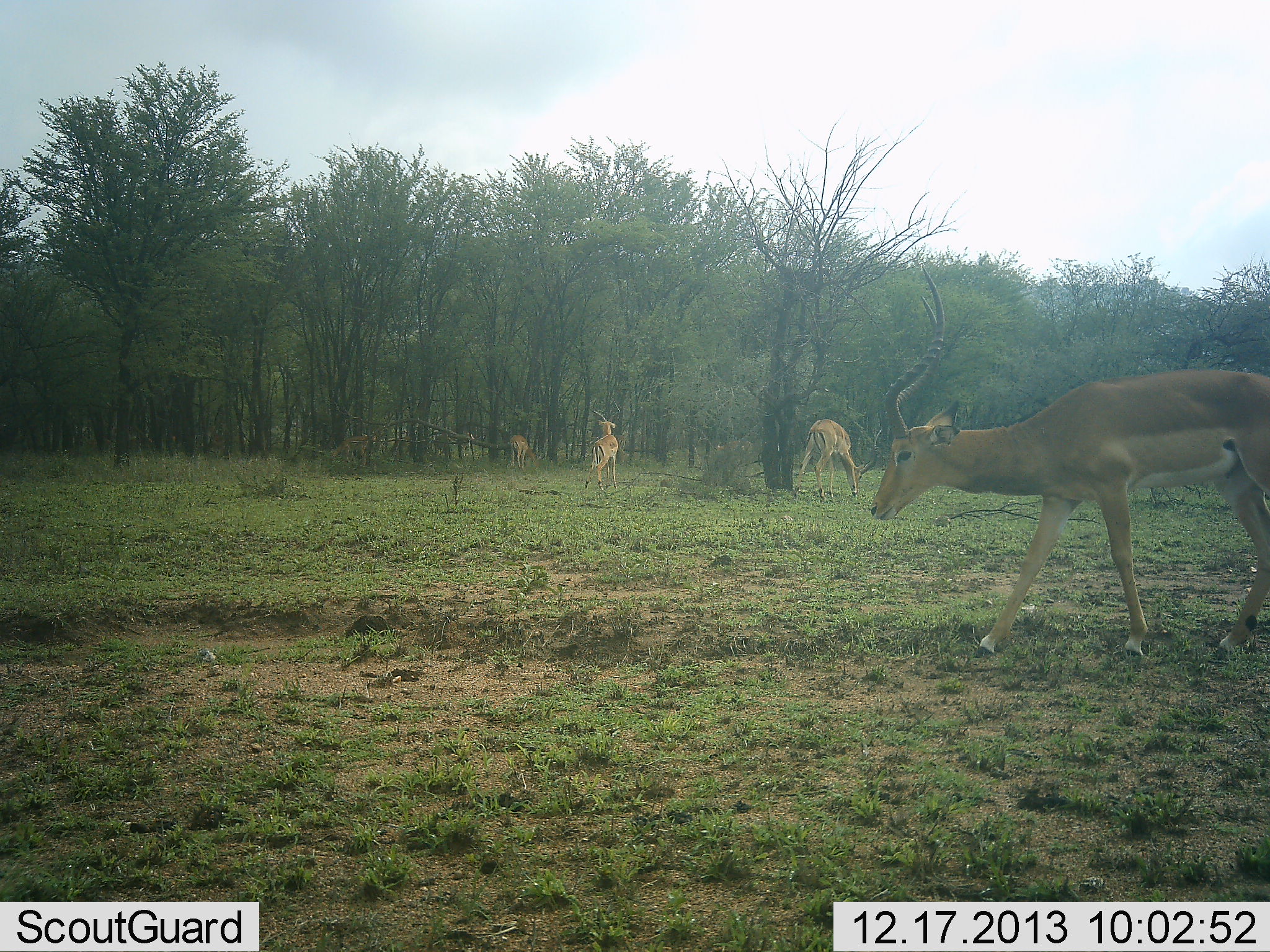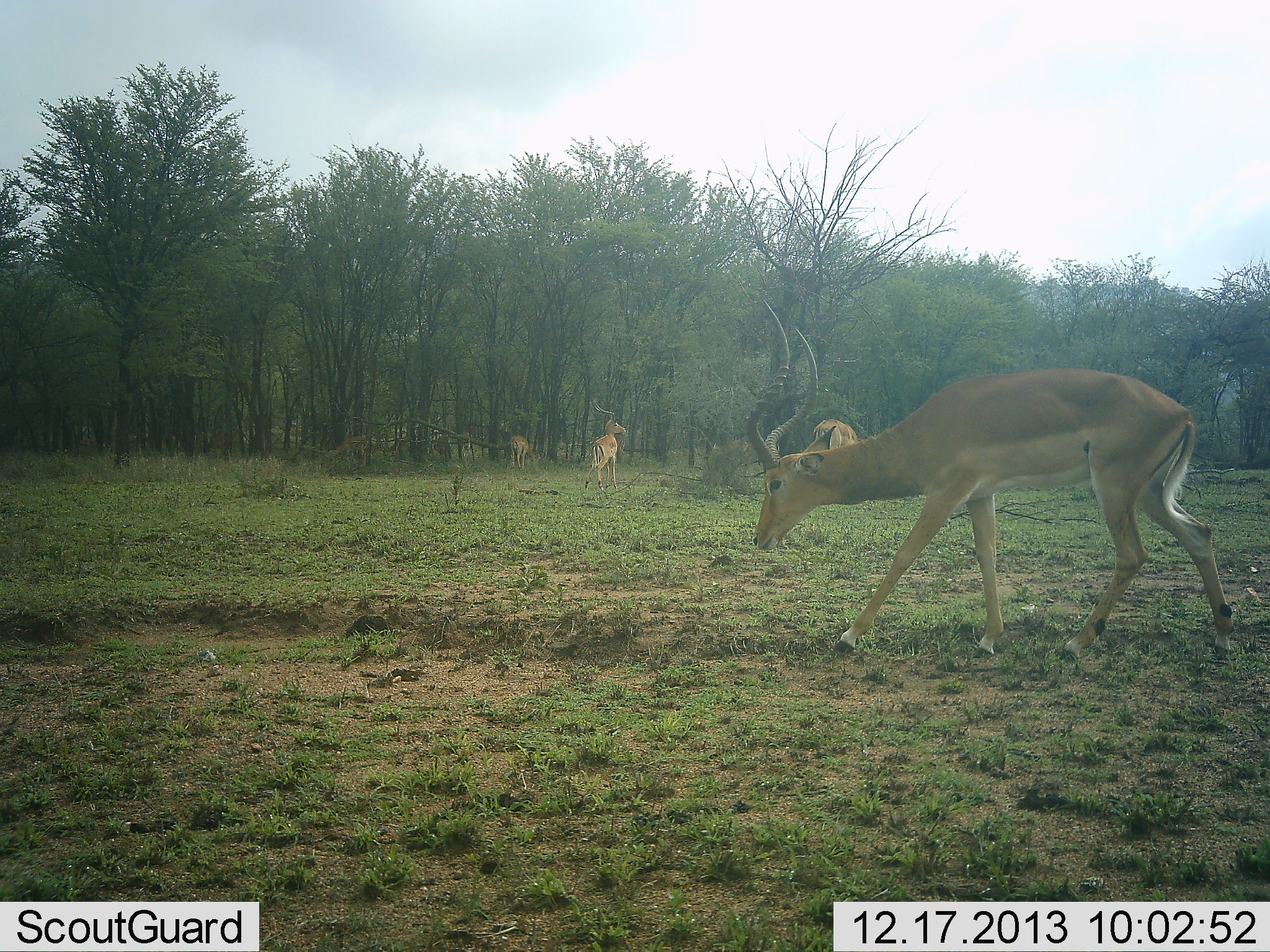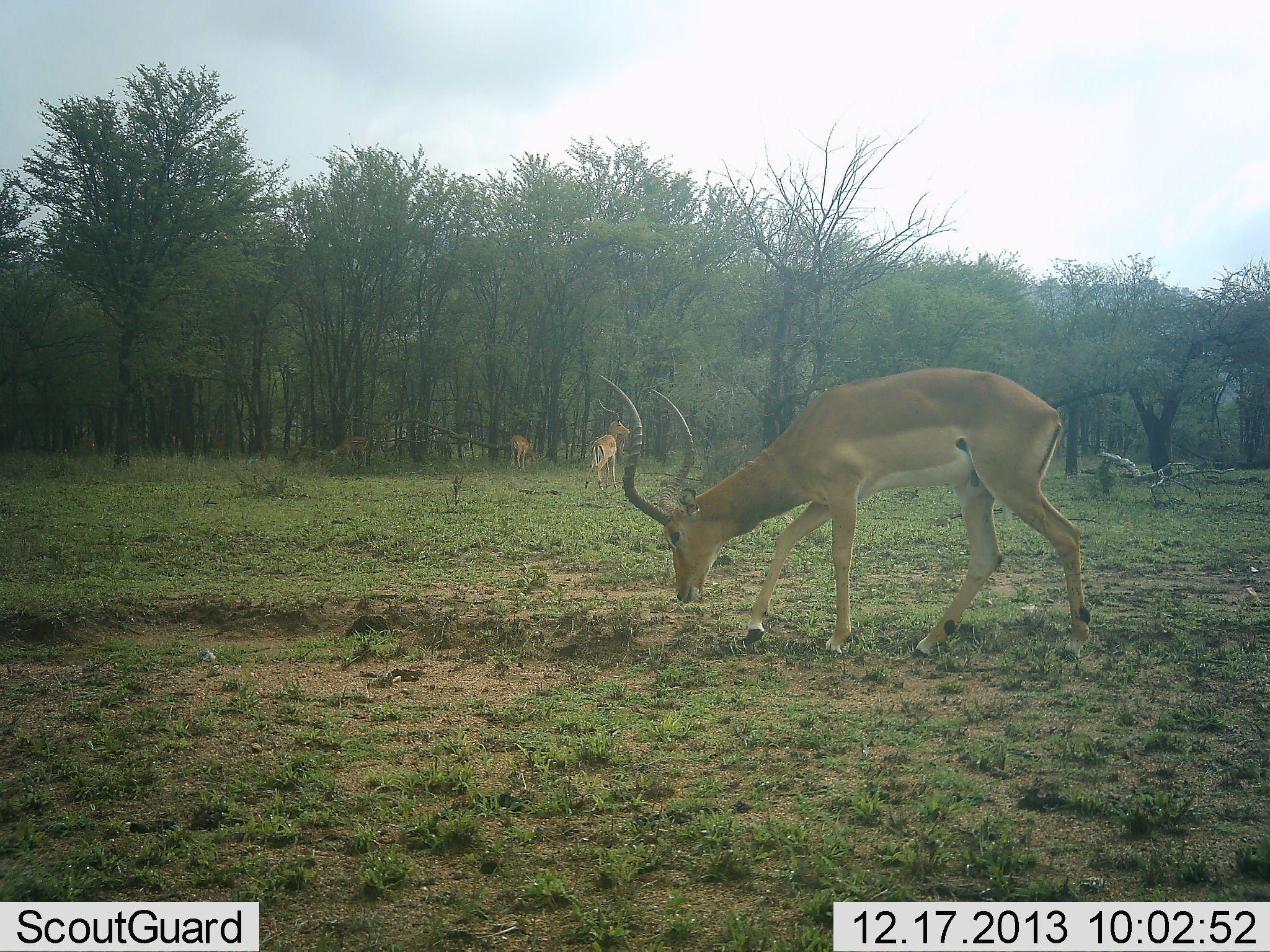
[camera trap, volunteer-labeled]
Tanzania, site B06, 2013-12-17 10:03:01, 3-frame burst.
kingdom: Animalia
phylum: Chordata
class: Mammalia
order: Artiodactyla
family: Bovidae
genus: Aepyceros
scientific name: Aepyceros melampus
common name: impala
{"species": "impala (Aepyceros melampus)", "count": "4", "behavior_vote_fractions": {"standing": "70%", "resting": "0%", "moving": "90%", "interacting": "0%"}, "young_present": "0%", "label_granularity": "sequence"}